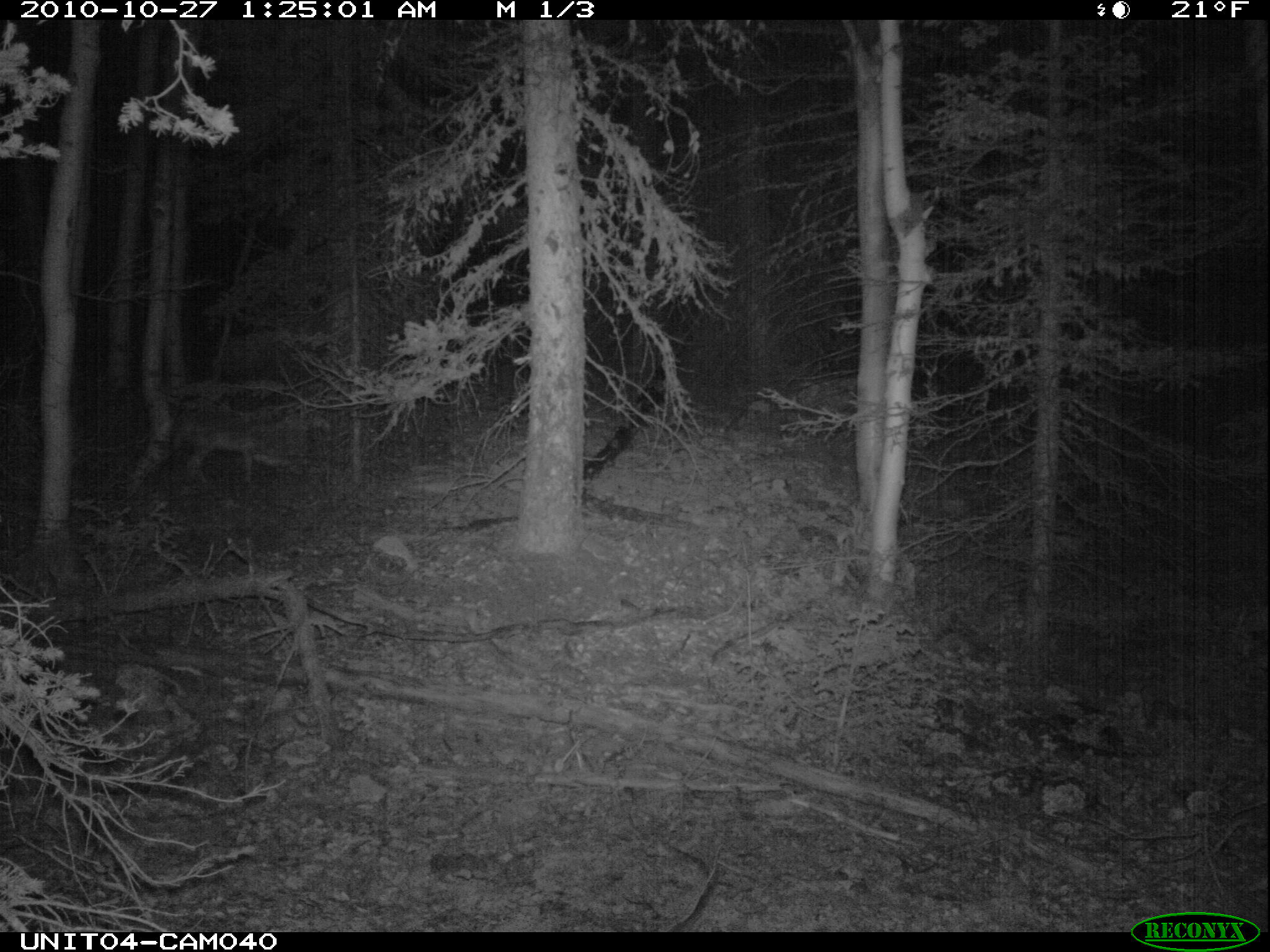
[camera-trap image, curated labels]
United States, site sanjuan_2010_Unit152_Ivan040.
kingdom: Animalia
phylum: Chordata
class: Mammalia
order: Carnivora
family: Canidae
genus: Canis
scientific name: Canis latrans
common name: coyote